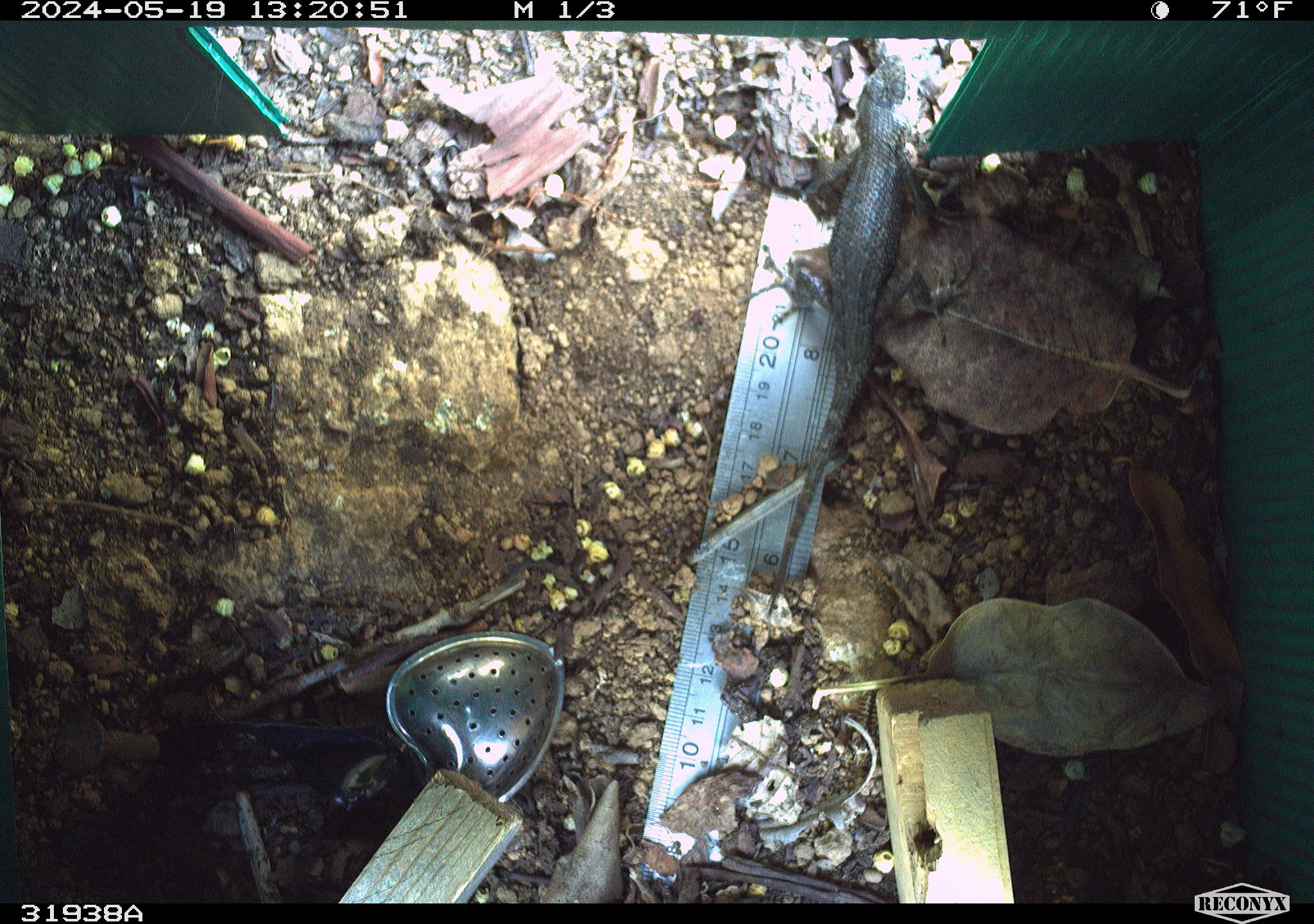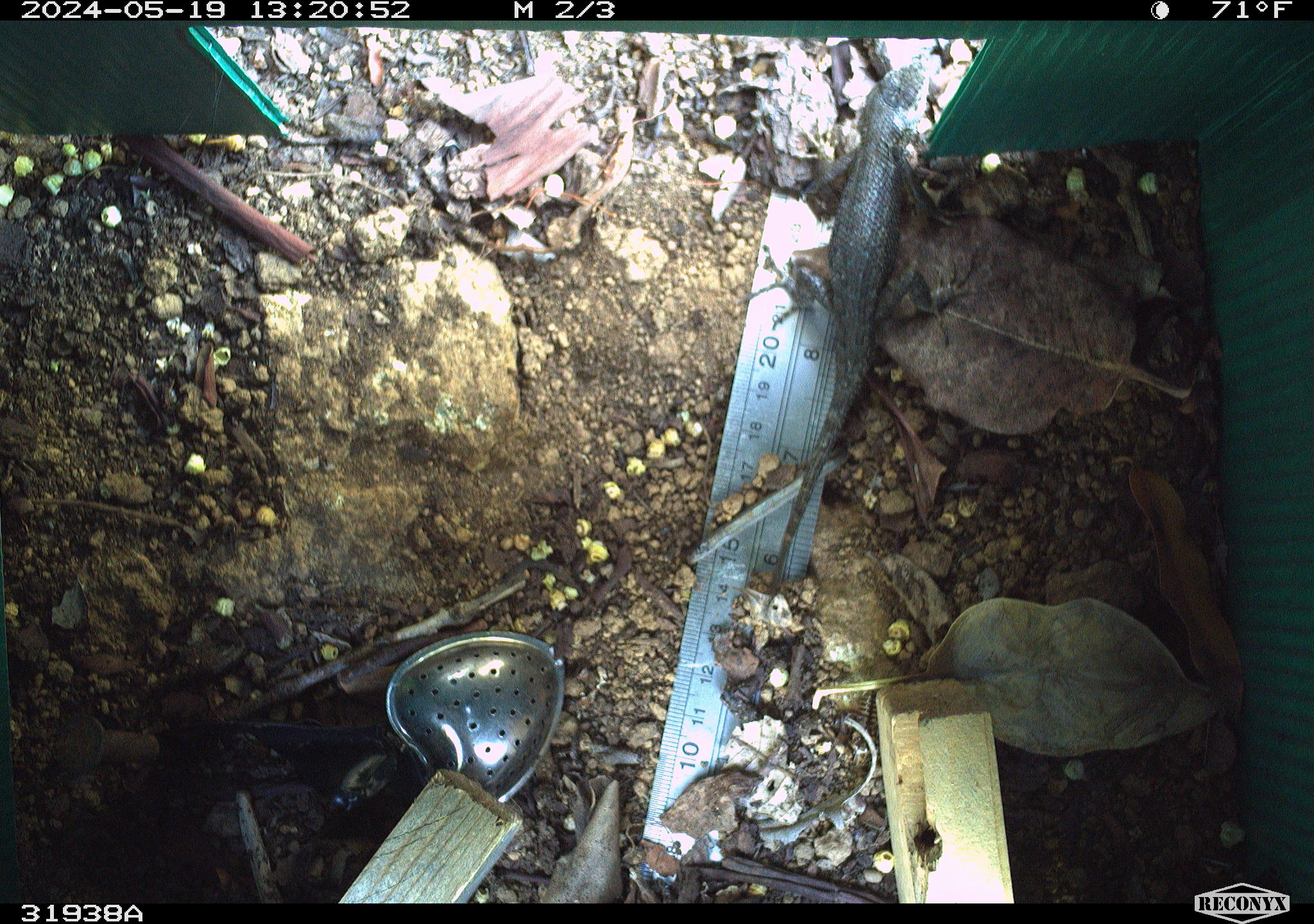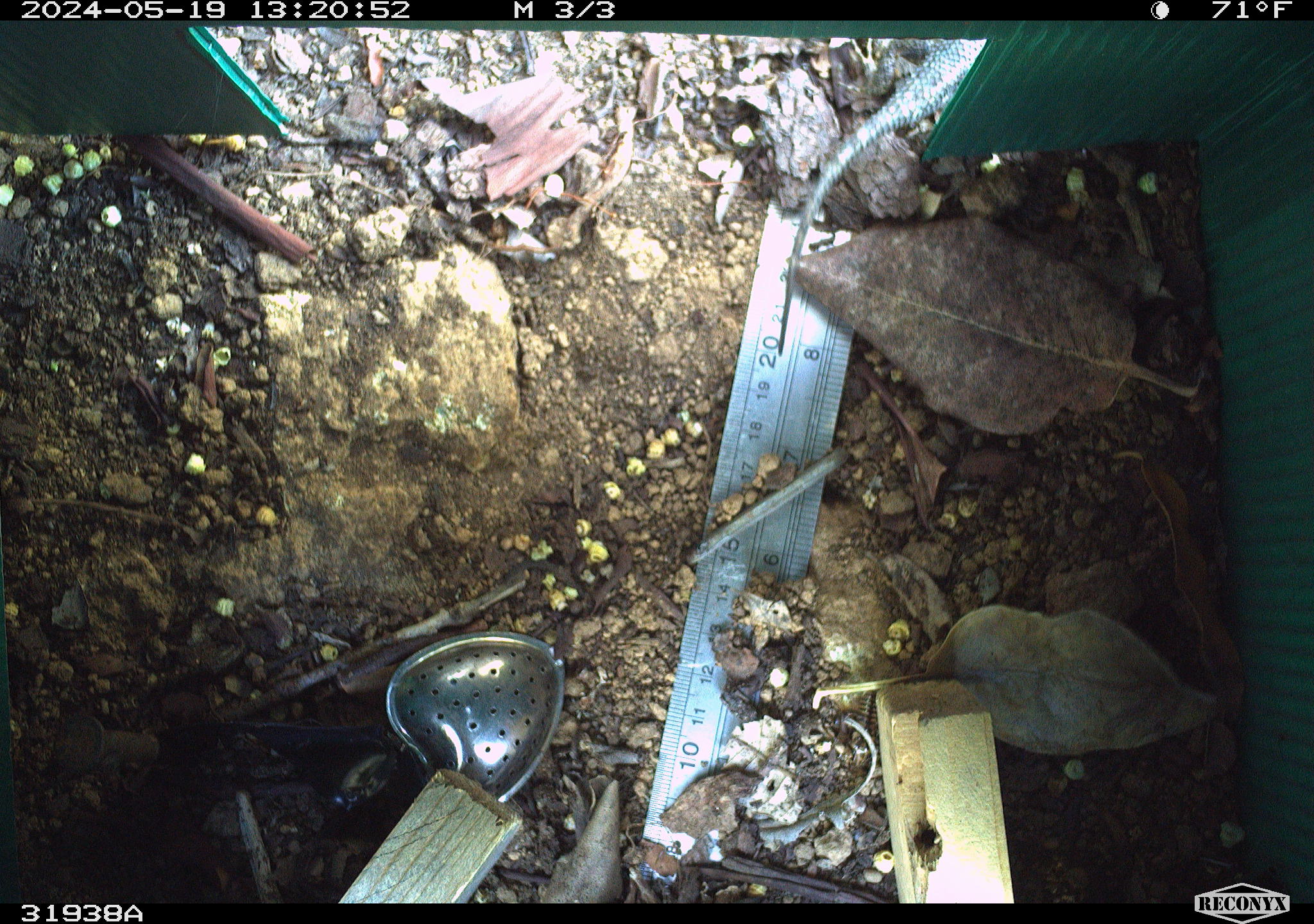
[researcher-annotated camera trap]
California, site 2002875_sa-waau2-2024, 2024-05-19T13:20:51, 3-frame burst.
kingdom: Animalia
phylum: Chordata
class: Reptilia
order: Squamata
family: Phrynosomatidae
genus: Sceloporus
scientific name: Sceloporus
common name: spiny lizards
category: sceloporus species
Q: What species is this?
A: Sceloporus species (spiny lizards) (Sceloporus).